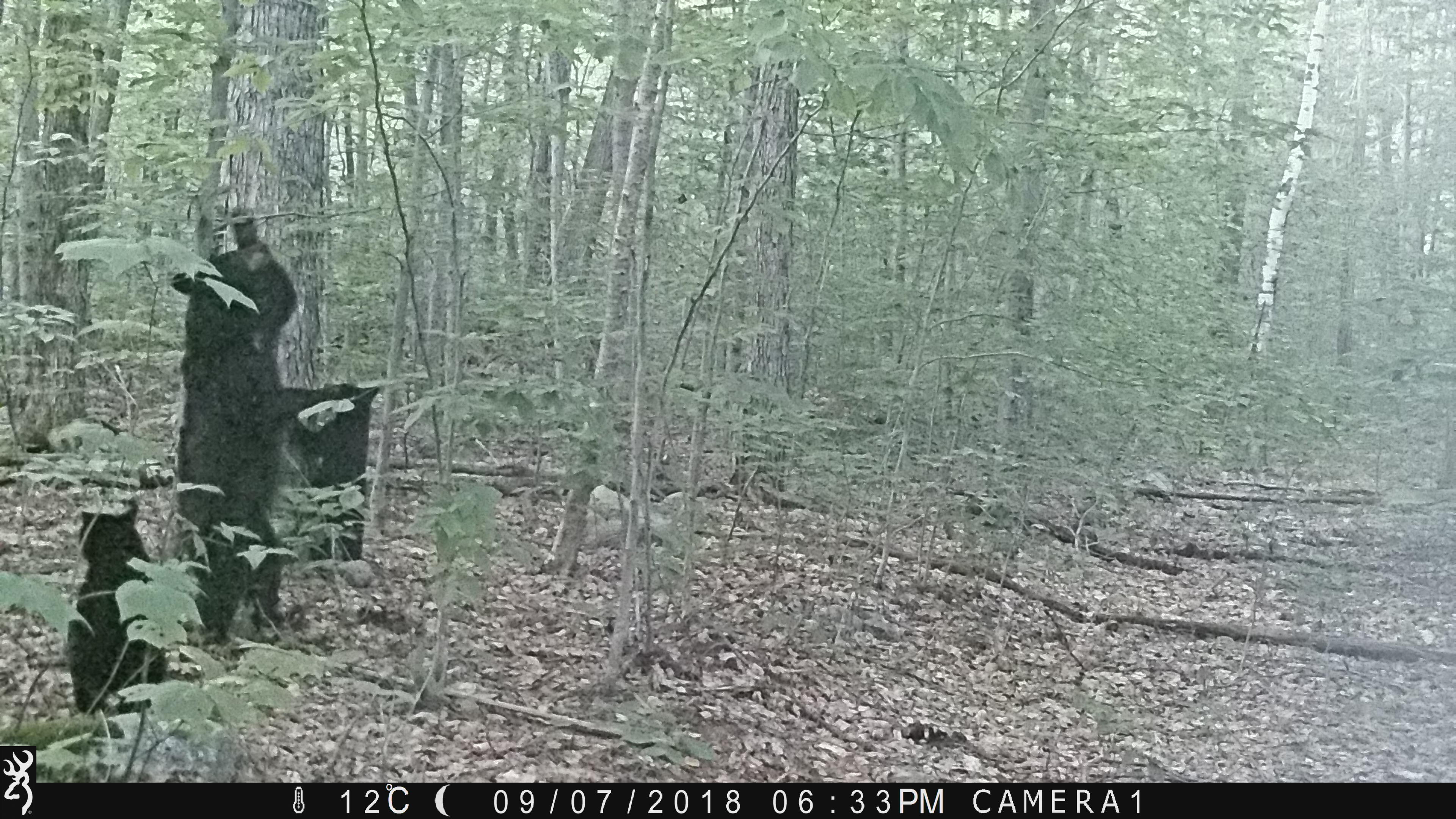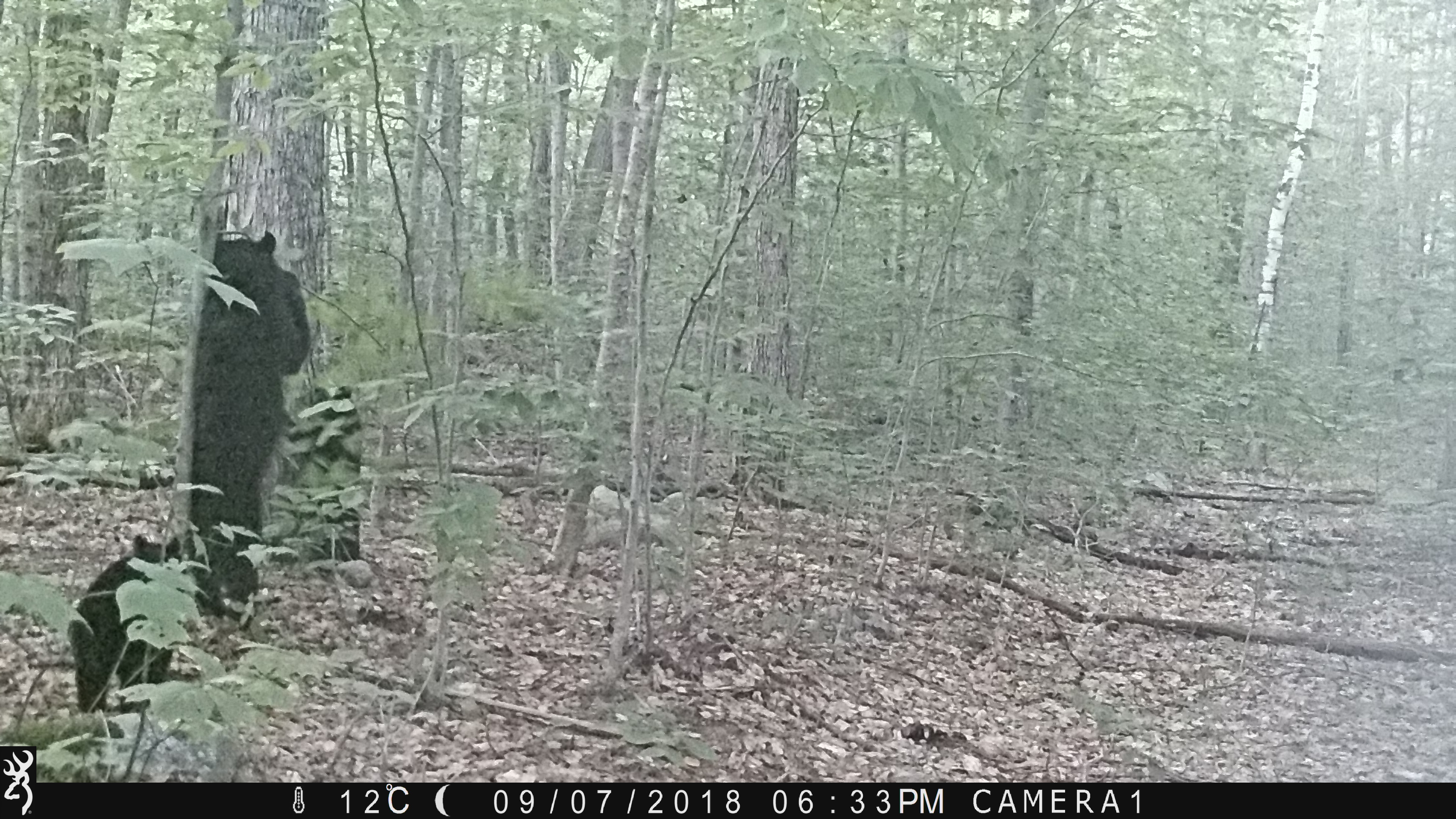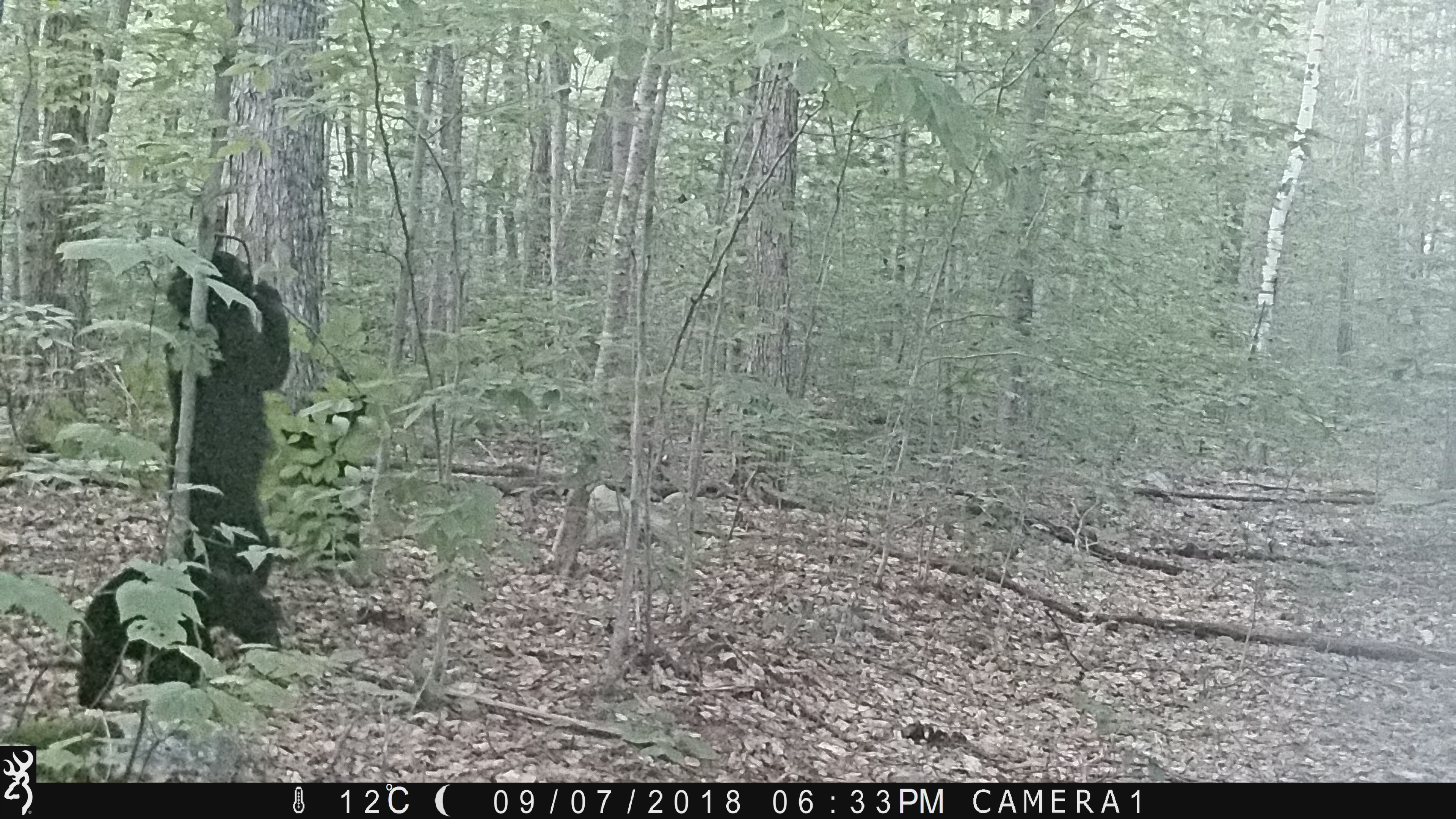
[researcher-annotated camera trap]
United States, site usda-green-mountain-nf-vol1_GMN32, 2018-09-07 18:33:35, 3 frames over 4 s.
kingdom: Animalia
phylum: Chordata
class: Mammalia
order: Carnivora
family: Ursidae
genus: Ursus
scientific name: Ursus americanus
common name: black bear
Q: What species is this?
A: Black bear (Ursus americanus).